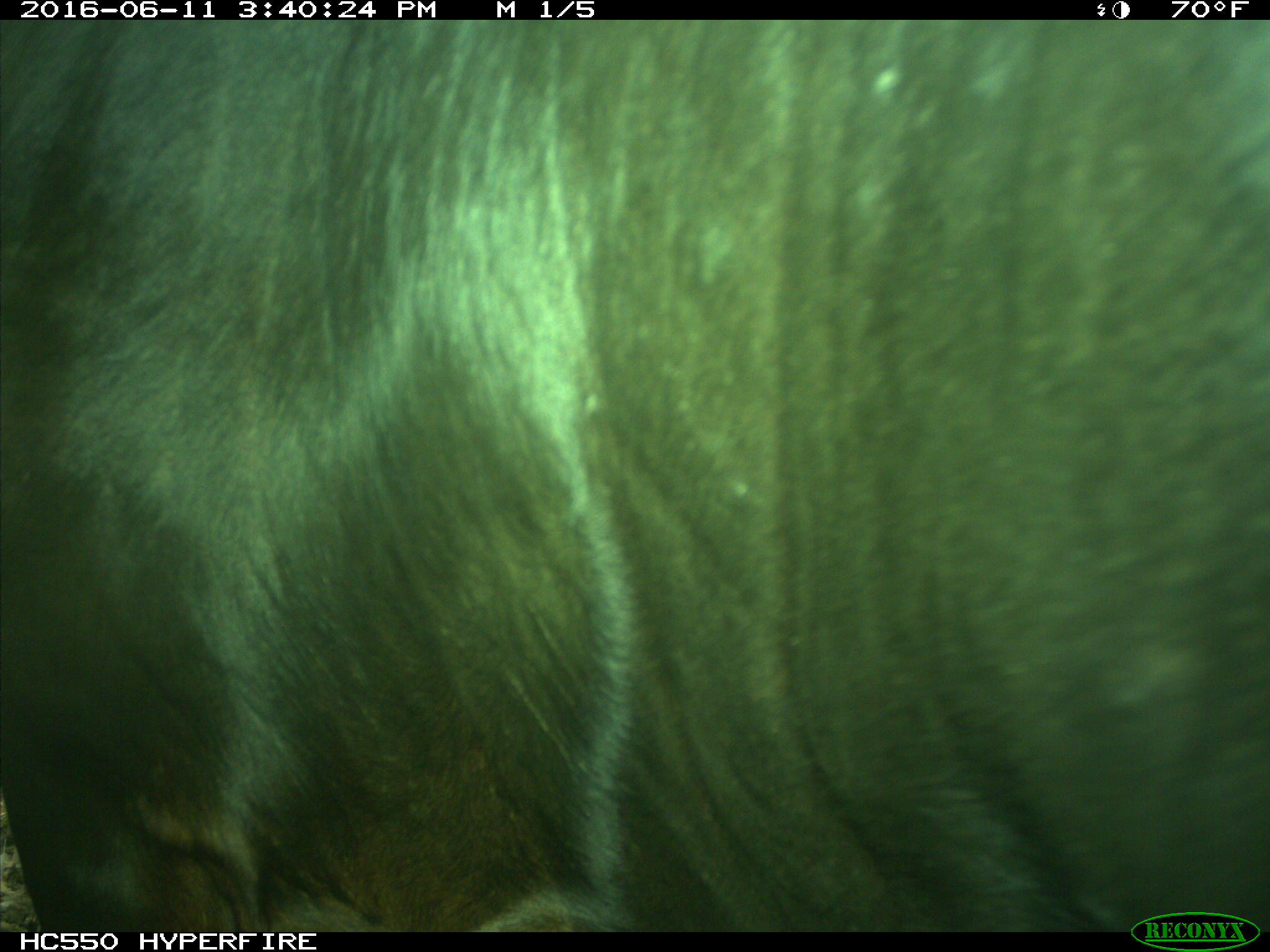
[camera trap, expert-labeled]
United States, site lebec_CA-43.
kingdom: Animalia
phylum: Chordata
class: Mammalia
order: Artiodactyla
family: Bovidae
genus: Bos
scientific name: Bos taurus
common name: domestic cow